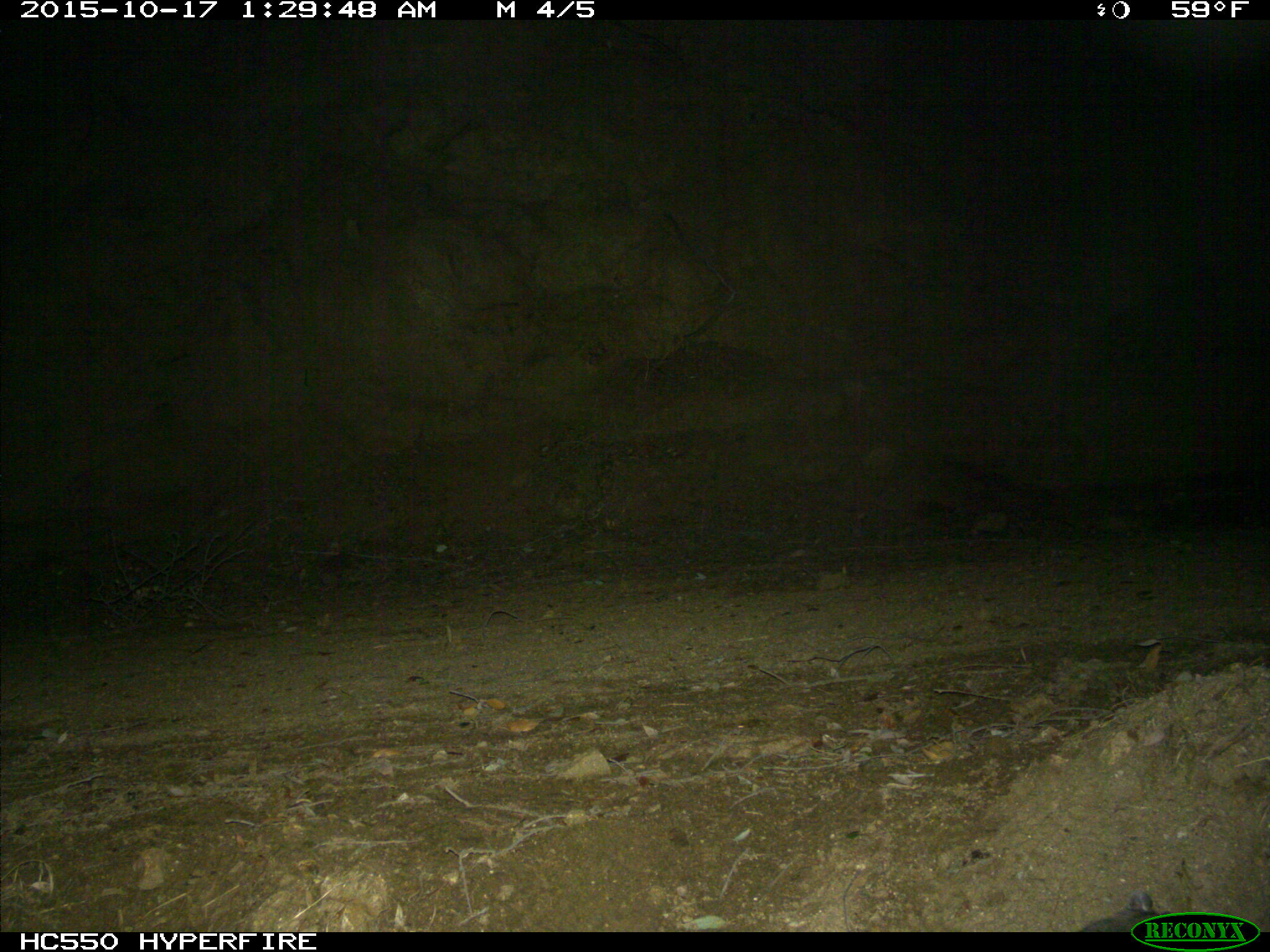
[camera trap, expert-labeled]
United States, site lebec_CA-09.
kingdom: Animalia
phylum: Chordata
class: Mammalia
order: Rodentia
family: Cricetidae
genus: Neotoma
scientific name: Neotoma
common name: pack rat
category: unidentified pack rat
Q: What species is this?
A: Unidentified pack rat (pack rat) (Neotoma).